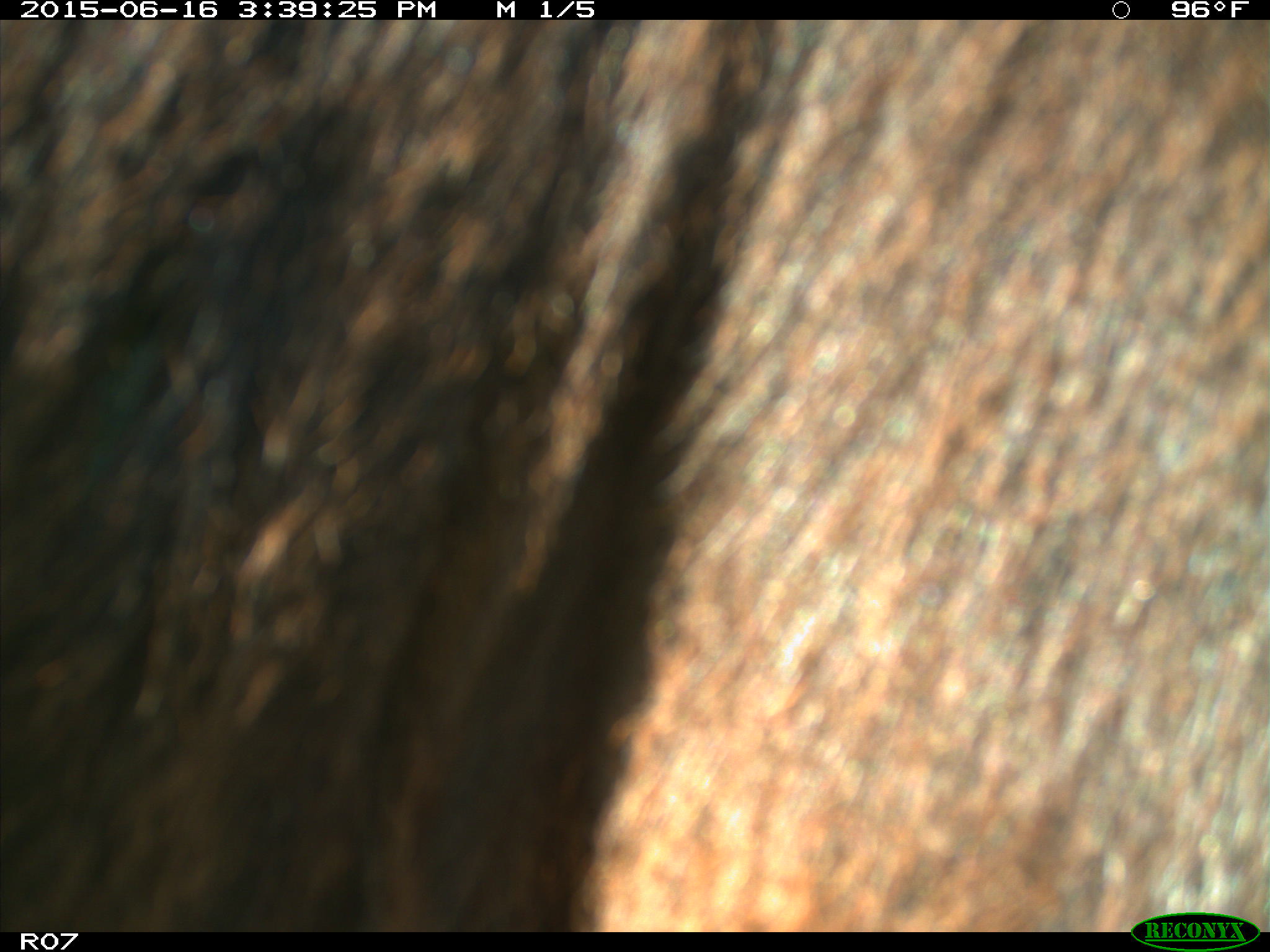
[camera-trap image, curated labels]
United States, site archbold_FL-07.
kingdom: Animalia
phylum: Chordata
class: Mammalia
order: Artiodactyla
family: Bovidae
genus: Bos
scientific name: Bos taurus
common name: domestic cow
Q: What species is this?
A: Bos taurus (domestic cow).